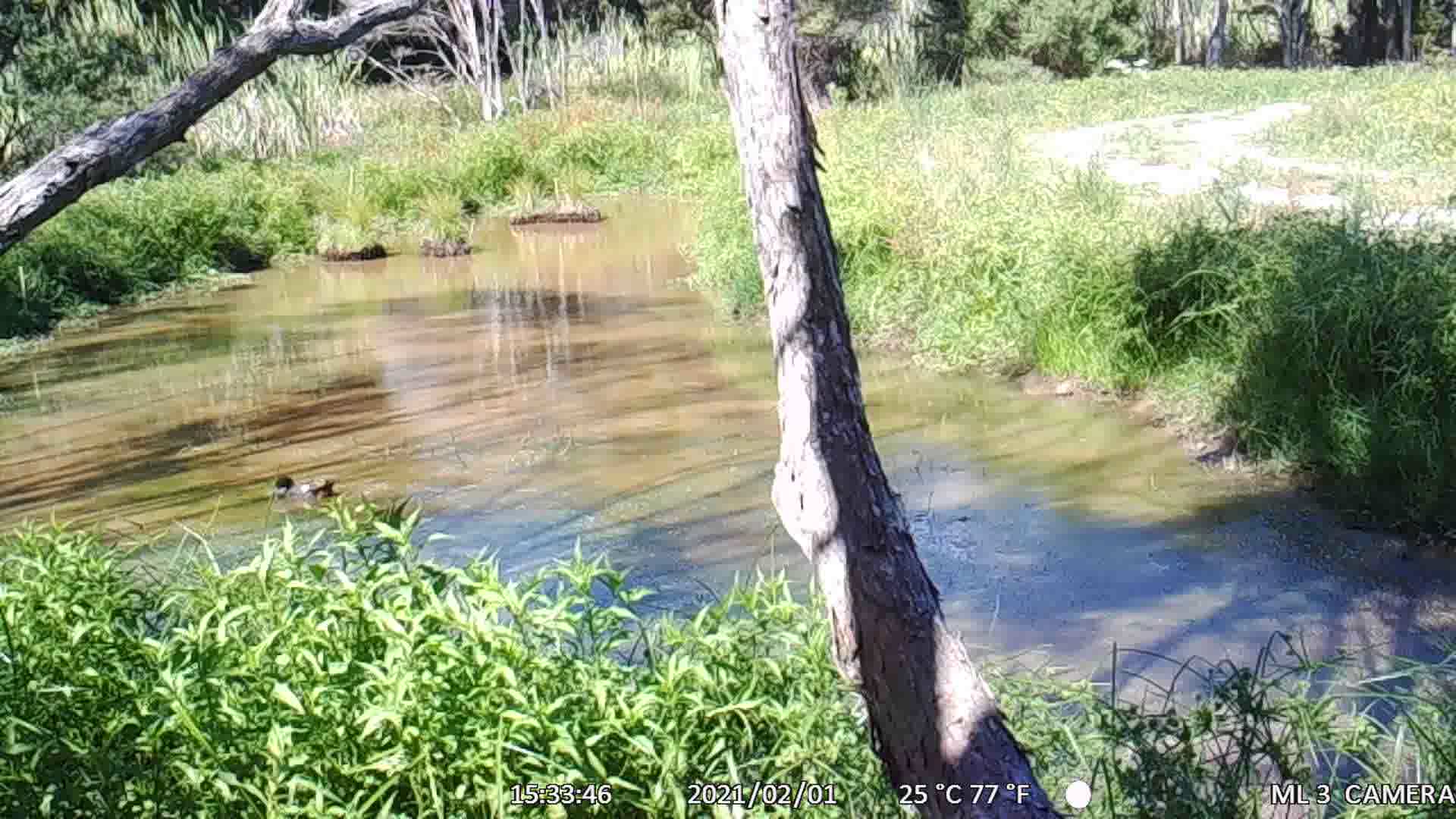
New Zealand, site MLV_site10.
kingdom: Animalia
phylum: Chordata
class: Aves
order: Anseriformes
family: Anatidae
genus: Tadorna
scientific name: Tadorna variegata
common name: paradise shelduck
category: paradise duck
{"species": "paradise duck (paradise shelduck) (Tadorna variegata)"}